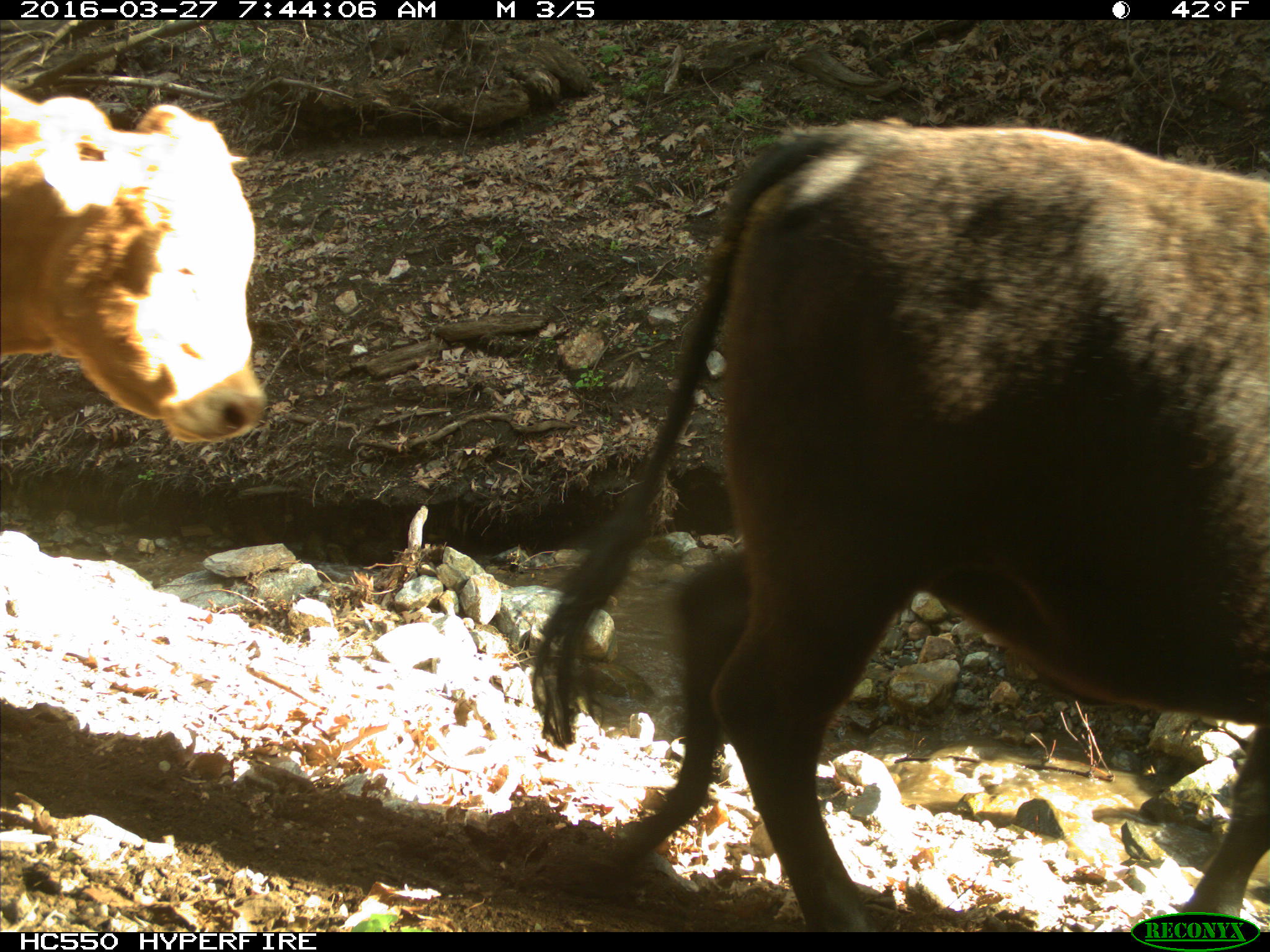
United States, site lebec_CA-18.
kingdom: Animalia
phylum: Chordata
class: Mammalia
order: Artiodactyla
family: Bovidae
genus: Bos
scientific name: Bos taurus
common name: domestic cow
Bos taurus (domestic cow).